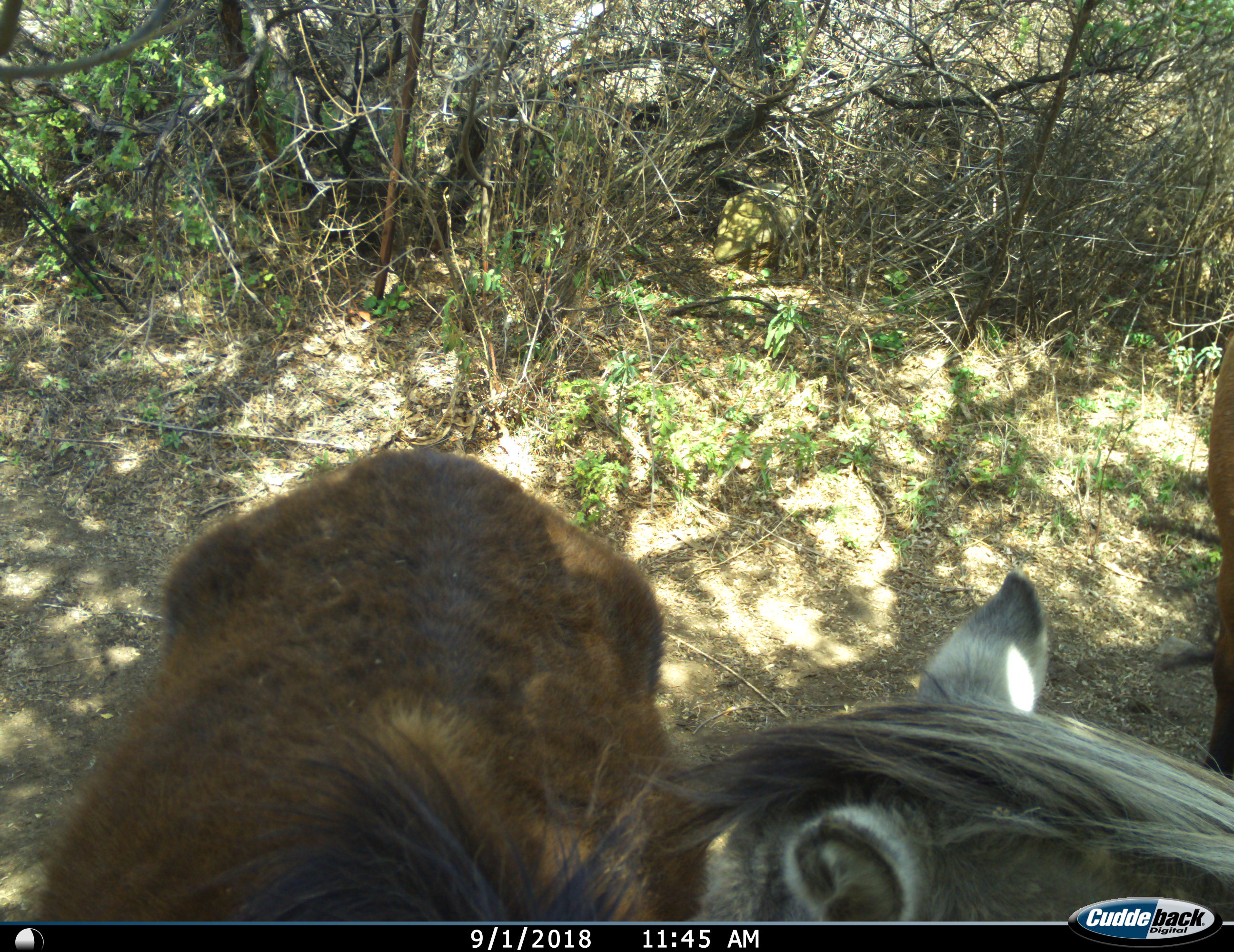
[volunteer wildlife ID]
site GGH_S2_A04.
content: unidentified animal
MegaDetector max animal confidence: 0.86